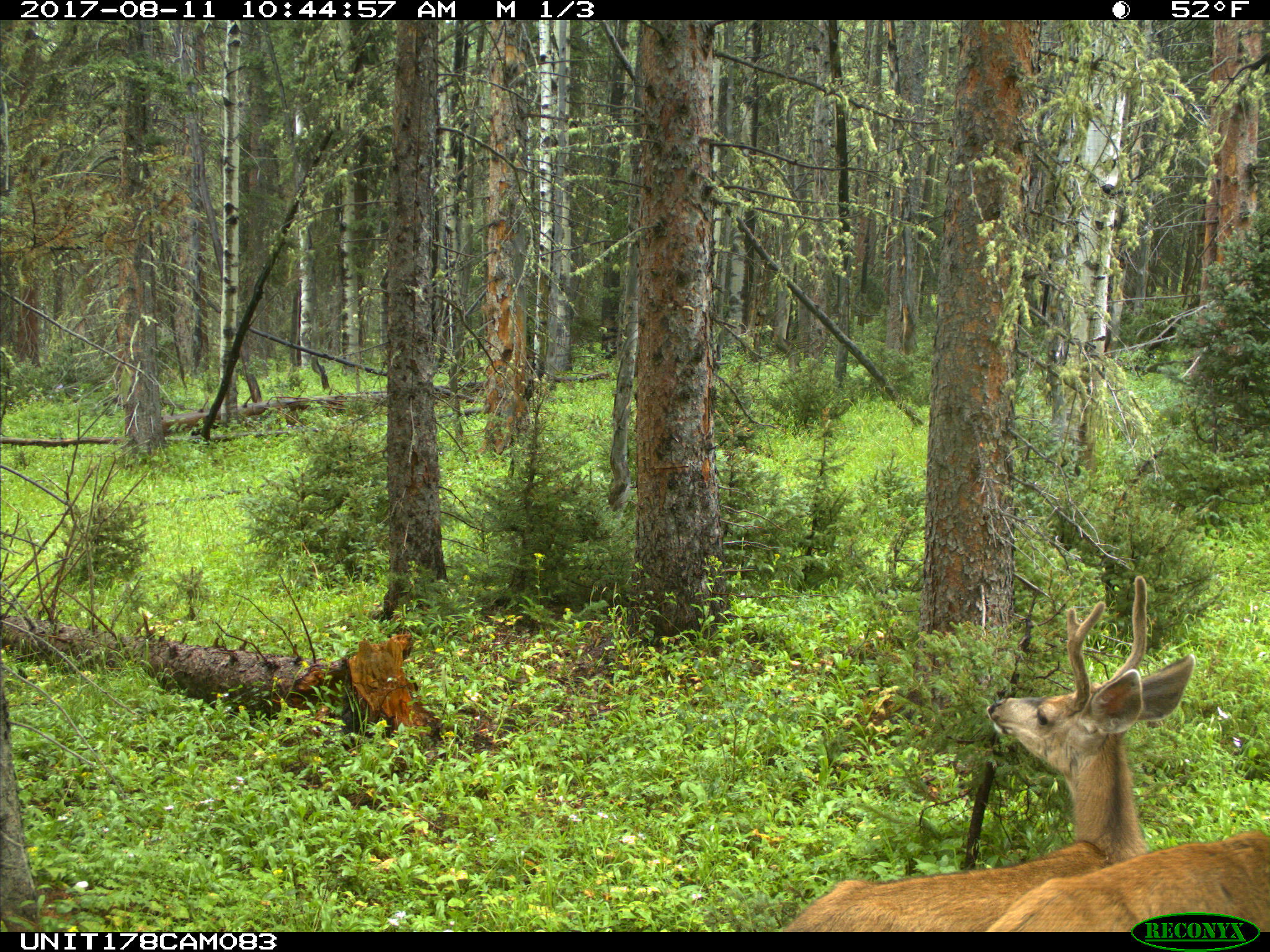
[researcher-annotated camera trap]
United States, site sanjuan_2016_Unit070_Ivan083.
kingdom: Animalia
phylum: Chordata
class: Mammalia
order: Artiodactyla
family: Cervidae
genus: Odocoileus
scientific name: Odocoileus hemionus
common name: mule deer